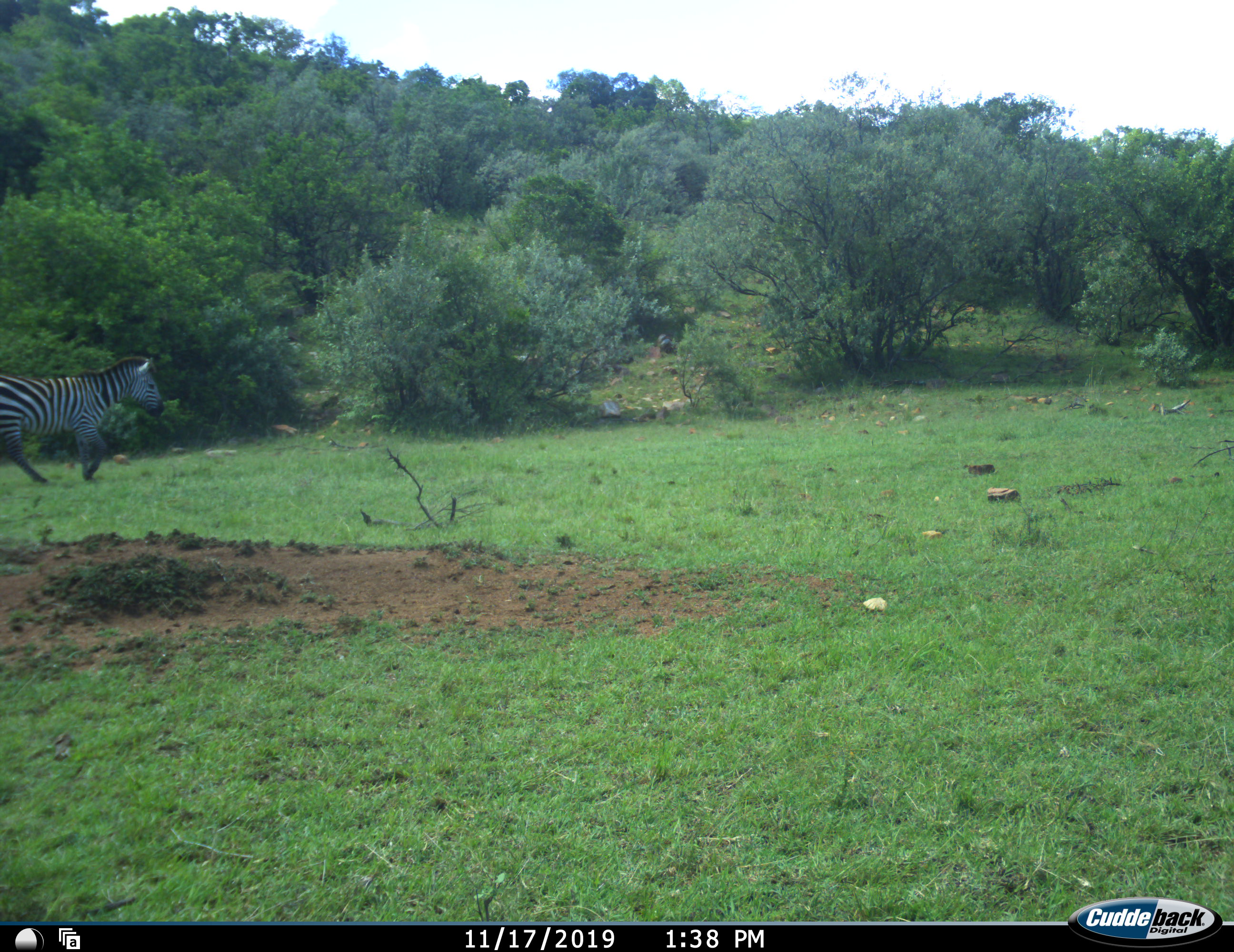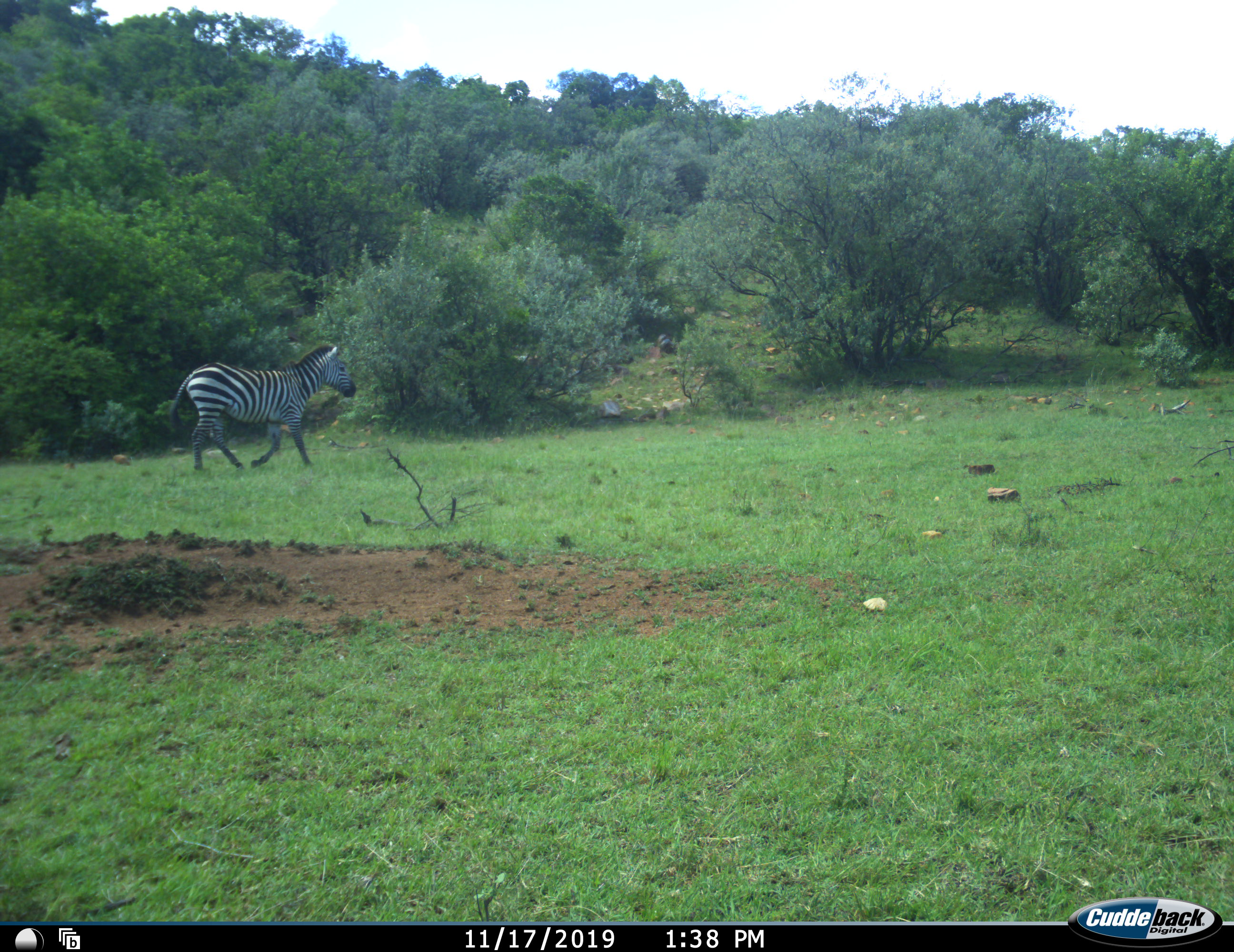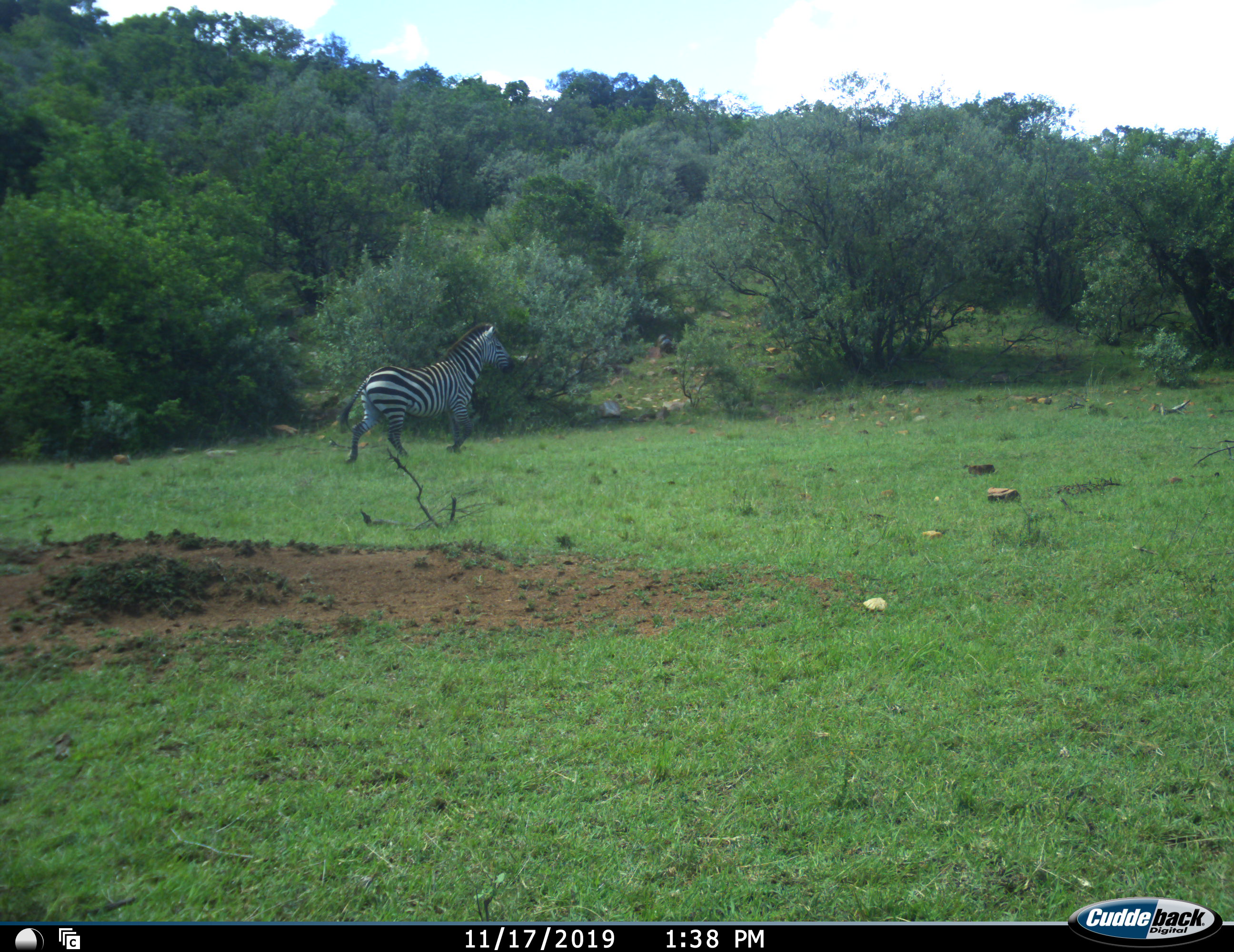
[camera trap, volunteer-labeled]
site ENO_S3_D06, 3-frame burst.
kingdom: Animalia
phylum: Chordata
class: Mammalia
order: Perissodactyla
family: Equidae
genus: Equus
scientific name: Equus quagga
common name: plains zebra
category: zebraplains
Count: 1.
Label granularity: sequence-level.